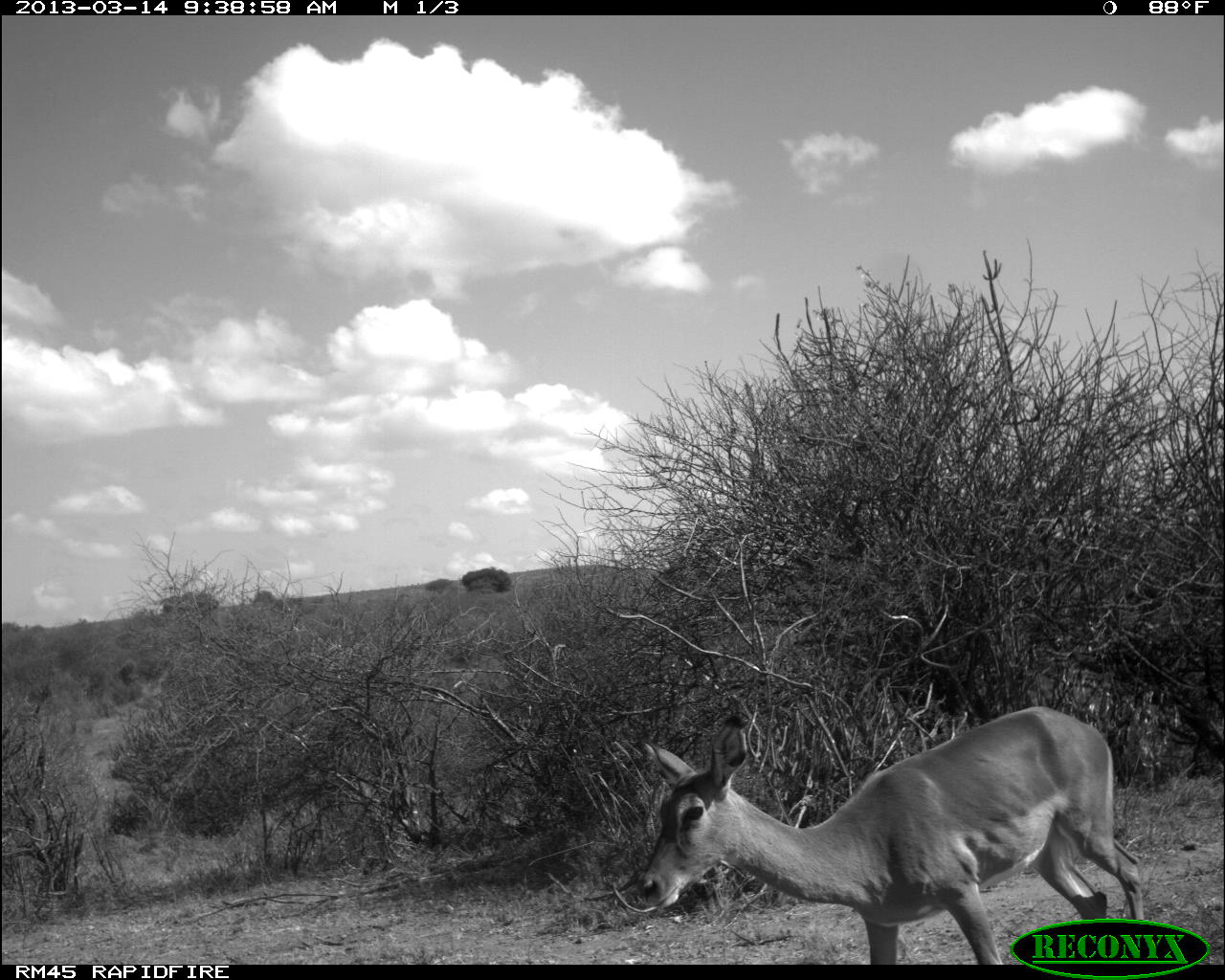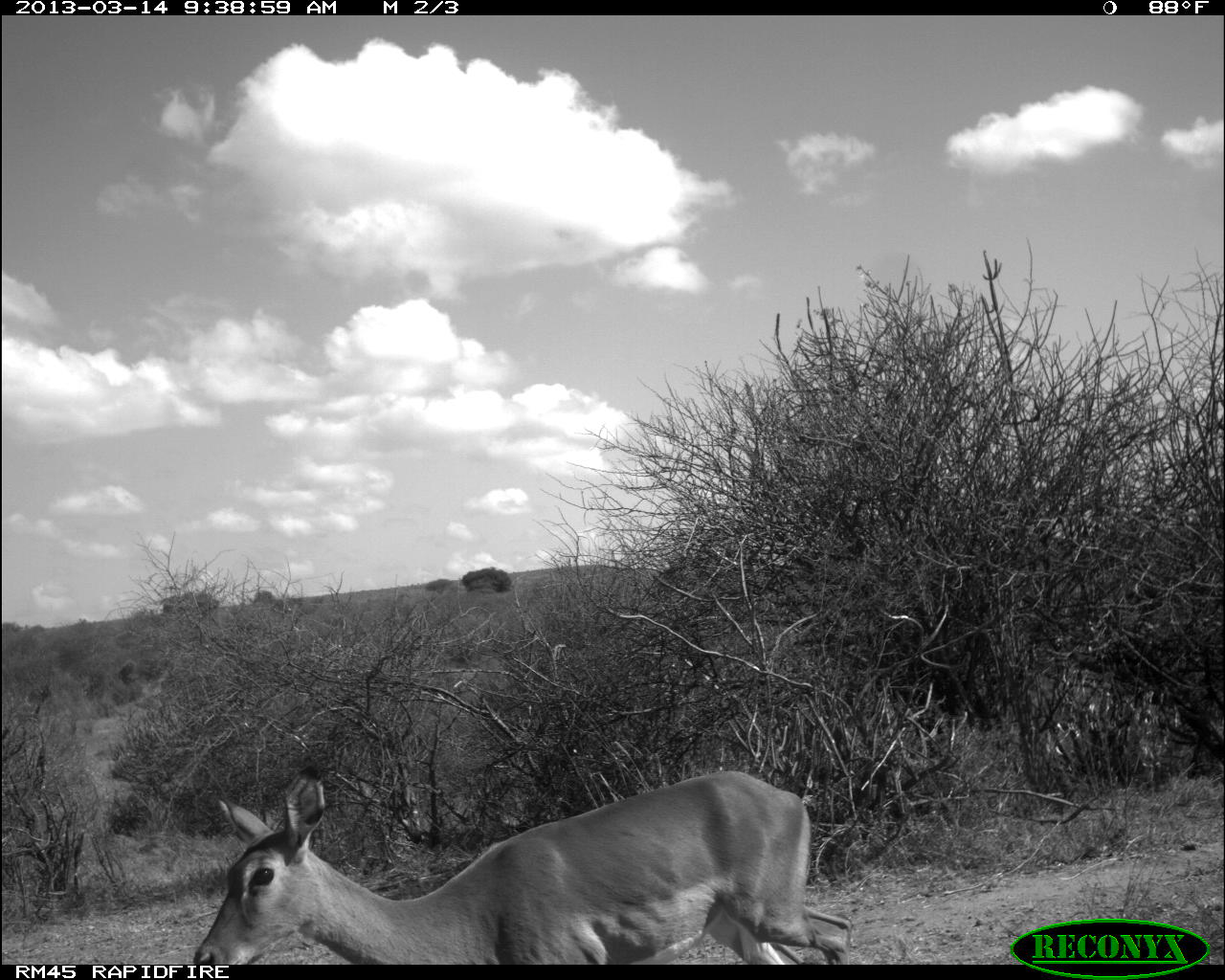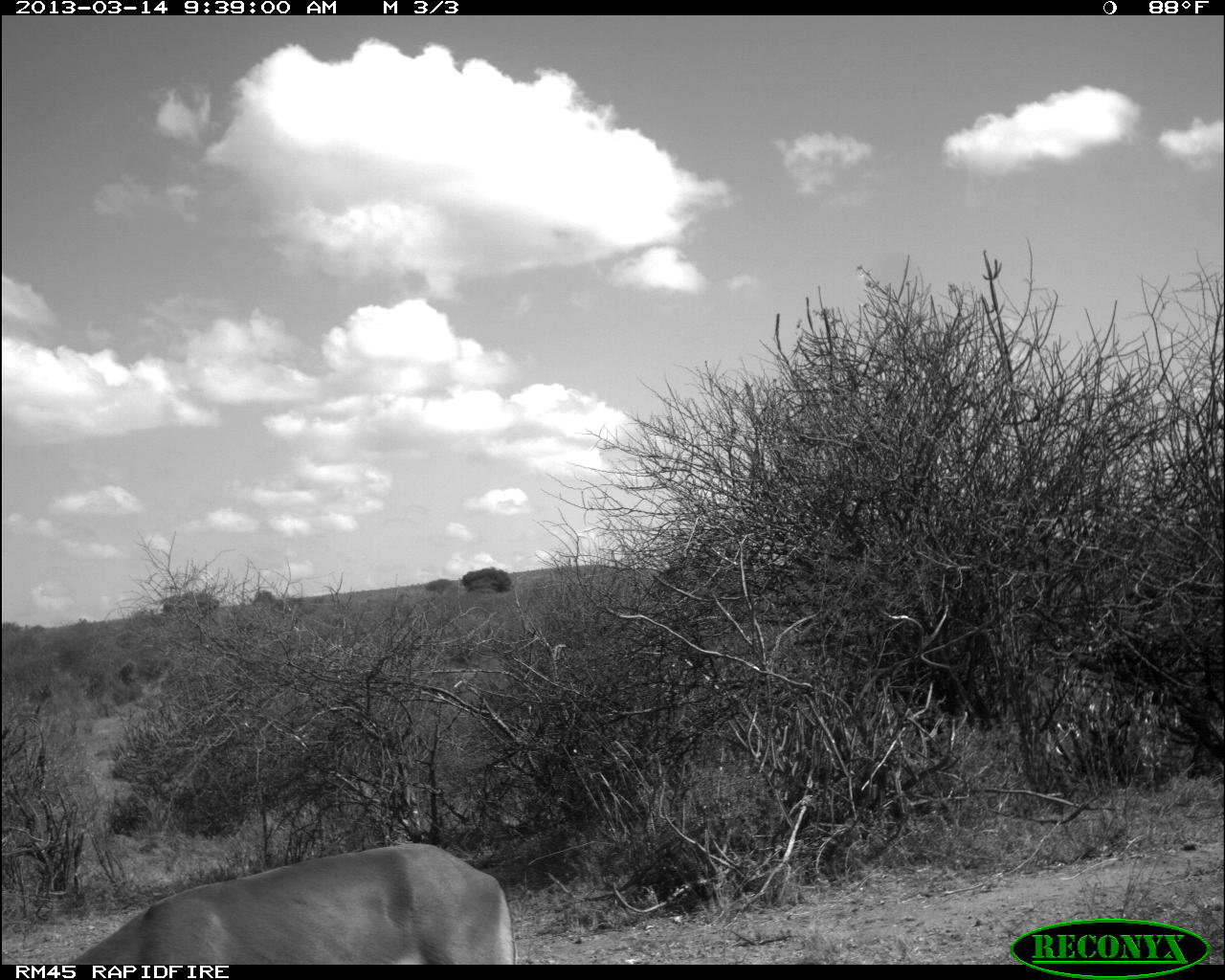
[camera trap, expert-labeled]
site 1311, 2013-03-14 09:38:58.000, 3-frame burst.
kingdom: Animalia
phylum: Chordata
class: Mammalia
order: Artiodactyla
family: Bovidae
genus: Aepyceros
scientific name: Aepyceros melampus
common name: impala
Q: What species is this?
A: Aepyceros melampus (impala).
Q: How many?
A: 1.